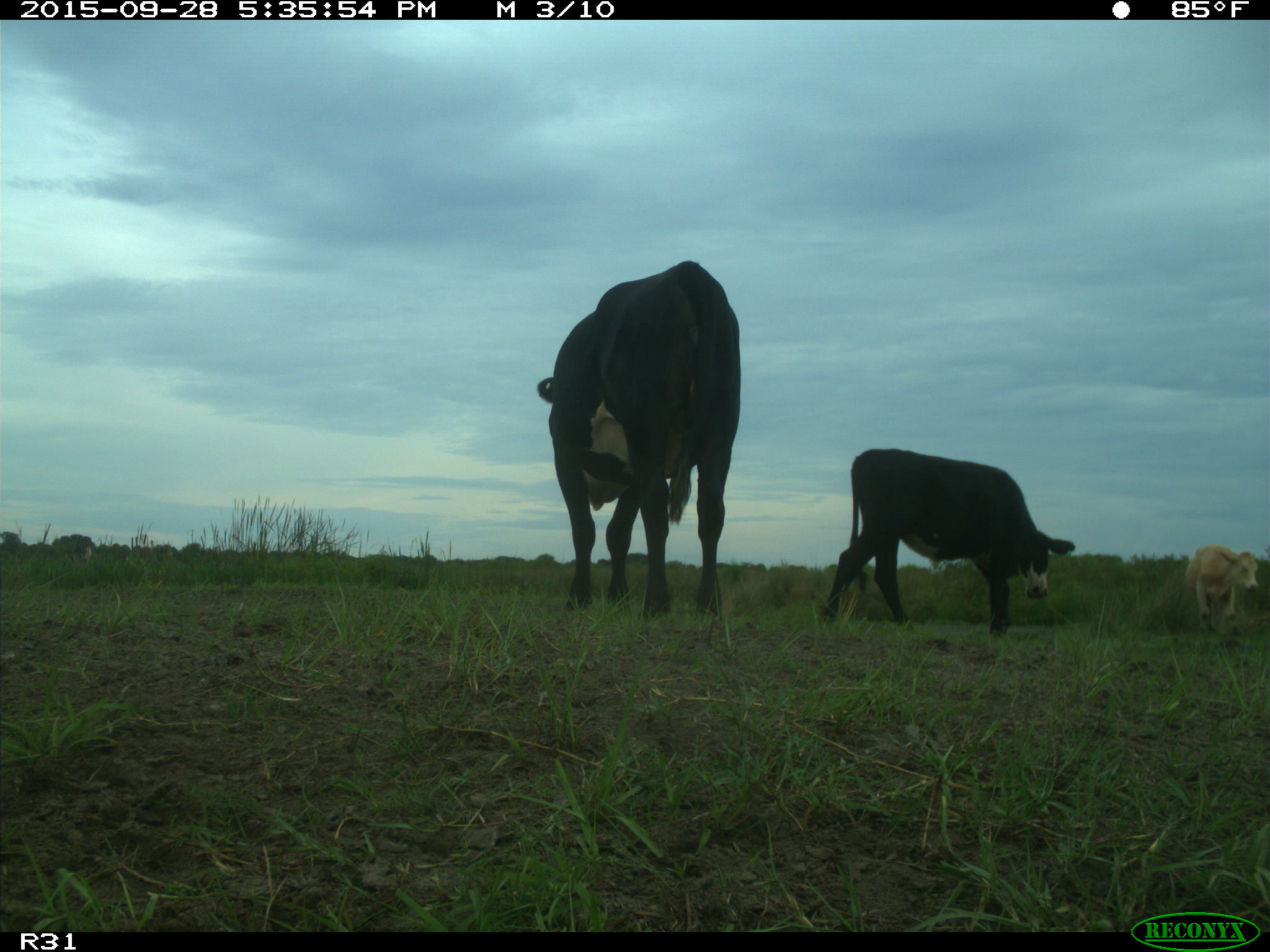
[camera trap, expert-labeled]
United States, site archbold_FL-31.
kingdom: Animalia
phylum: Chordata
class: Mammalia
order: Artiodactyla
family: Bovidae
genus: Bos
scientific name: Bos taurus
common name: domestic cow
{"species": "Bos taurus (domestic cow)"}